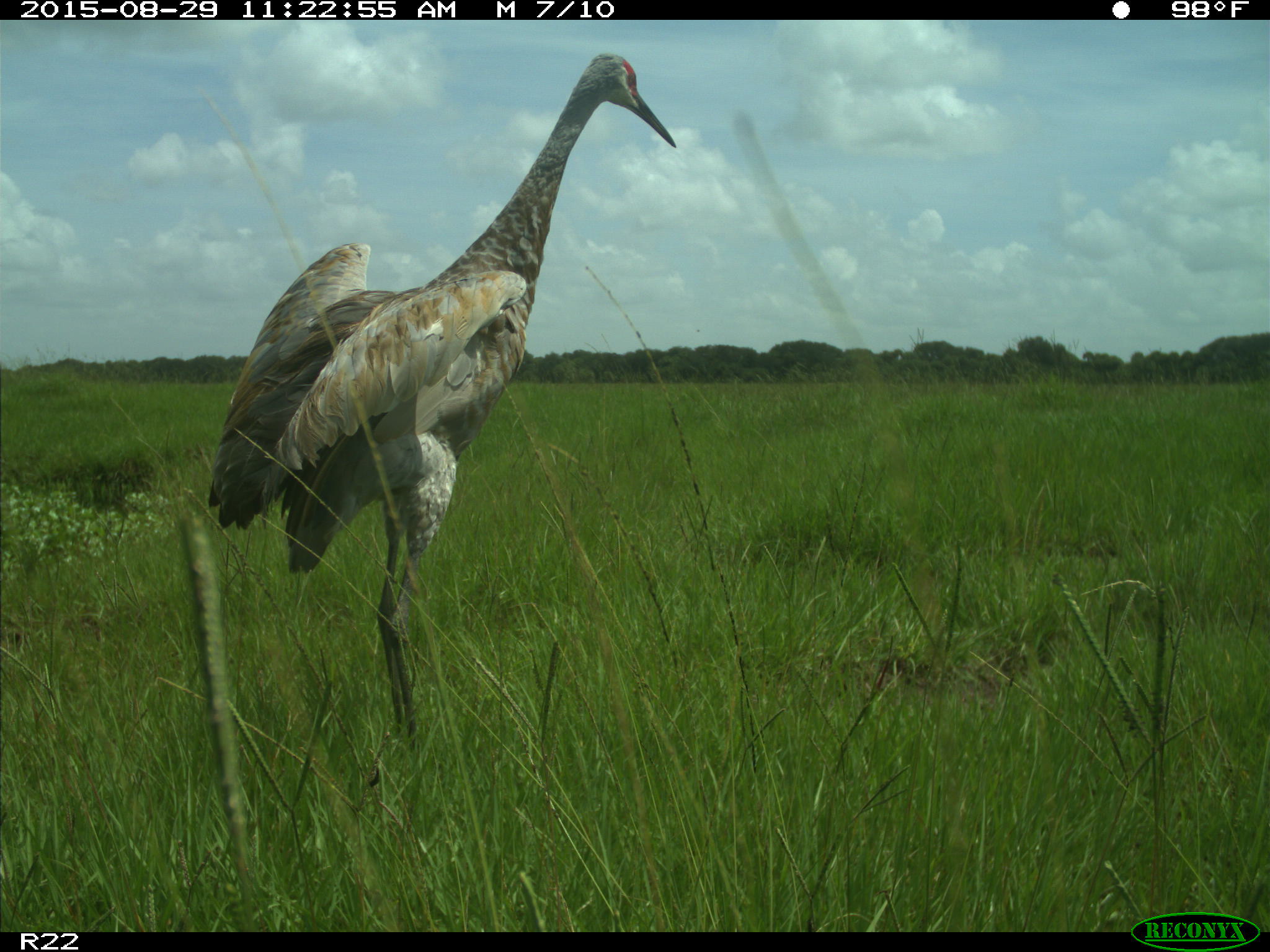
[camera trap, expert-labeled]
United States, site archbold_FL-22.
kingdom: Animalia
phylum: Chordata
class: Aves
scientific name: Aves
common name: birds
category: unidentified bird